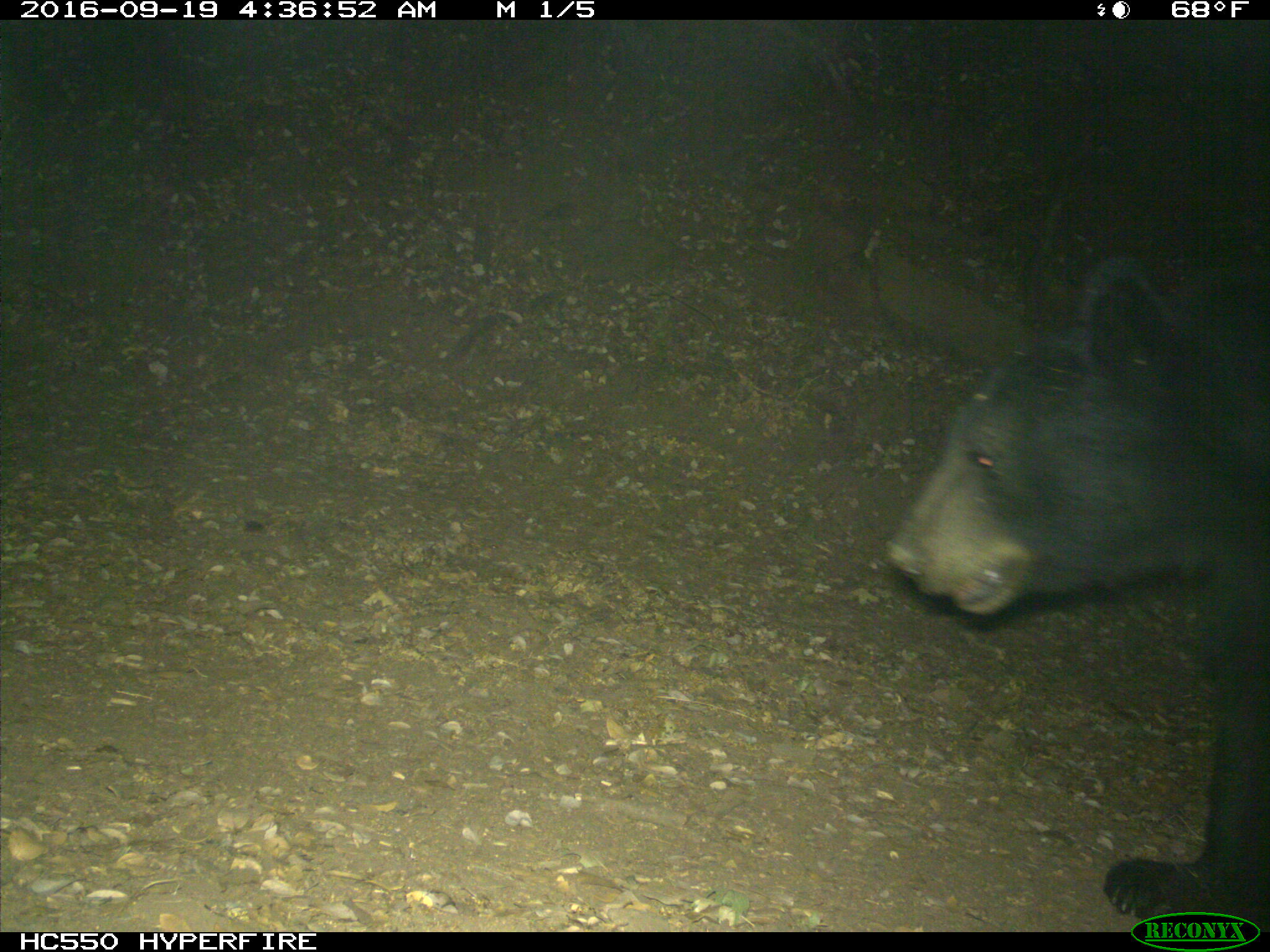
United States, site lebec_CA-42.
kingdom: Animalia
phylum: Chordata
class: Mammalia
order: Carnivora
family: Ursidae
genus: Ursus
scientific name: Ursus americanus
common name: american black bear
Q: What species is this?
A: Ursus americanus (american black bear).